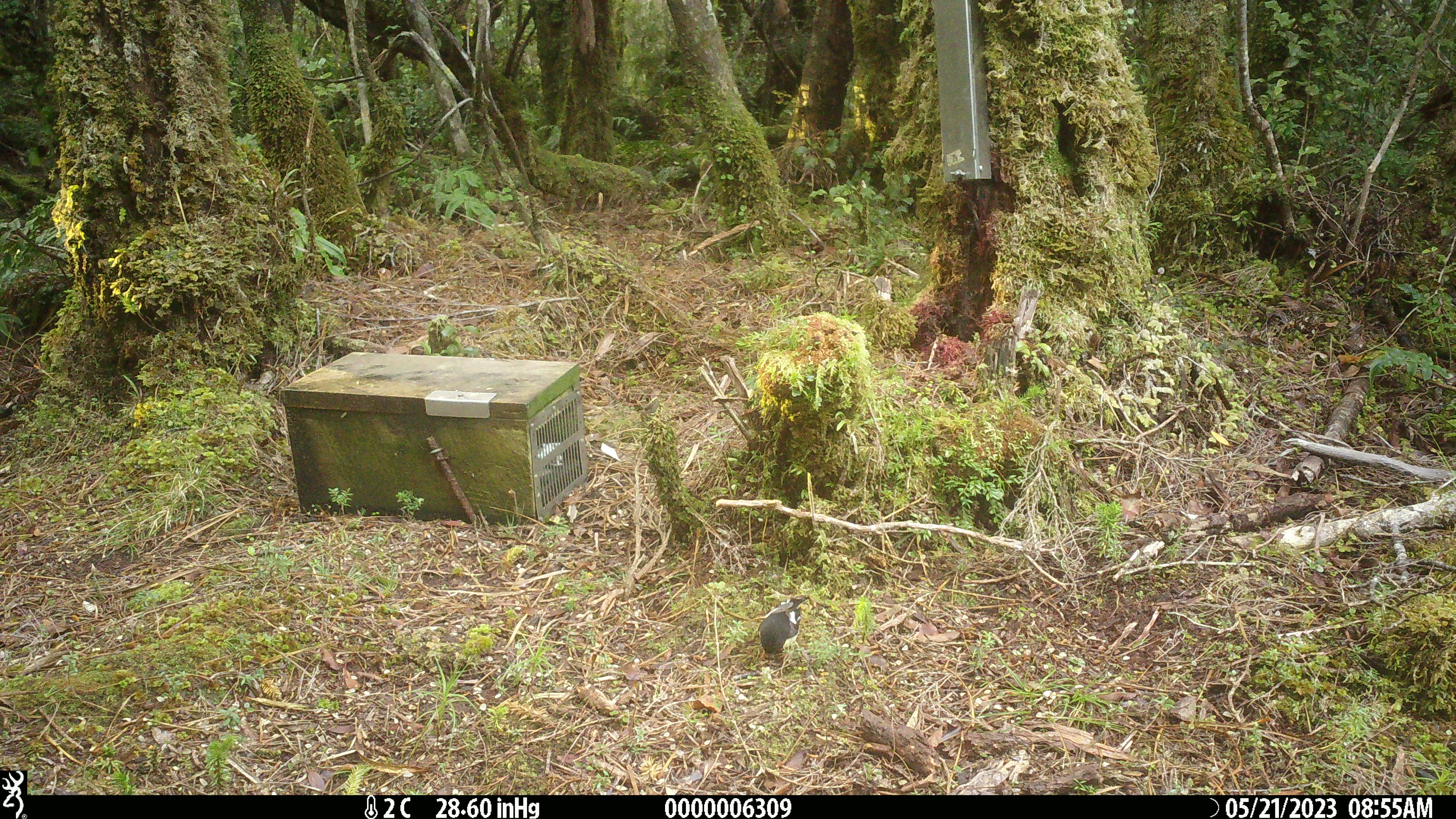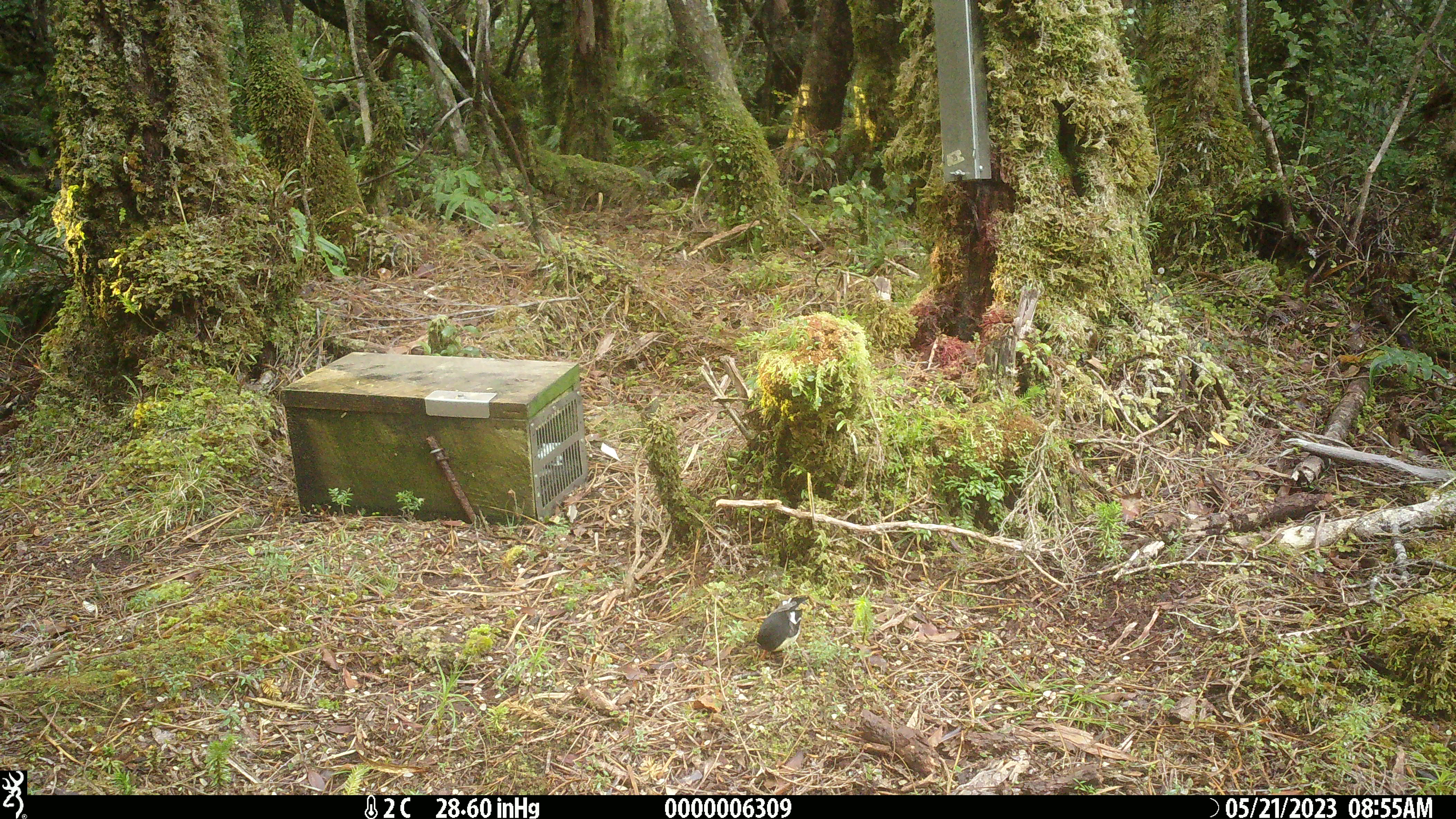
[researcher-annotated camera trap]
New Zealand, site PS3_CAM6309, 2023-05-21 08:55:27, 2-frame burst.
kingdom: Animalia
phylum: Chordata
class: Aves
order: Passeriformes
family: Petroicidae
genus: Petroica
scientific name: Petroica macrocephala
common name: tomtit